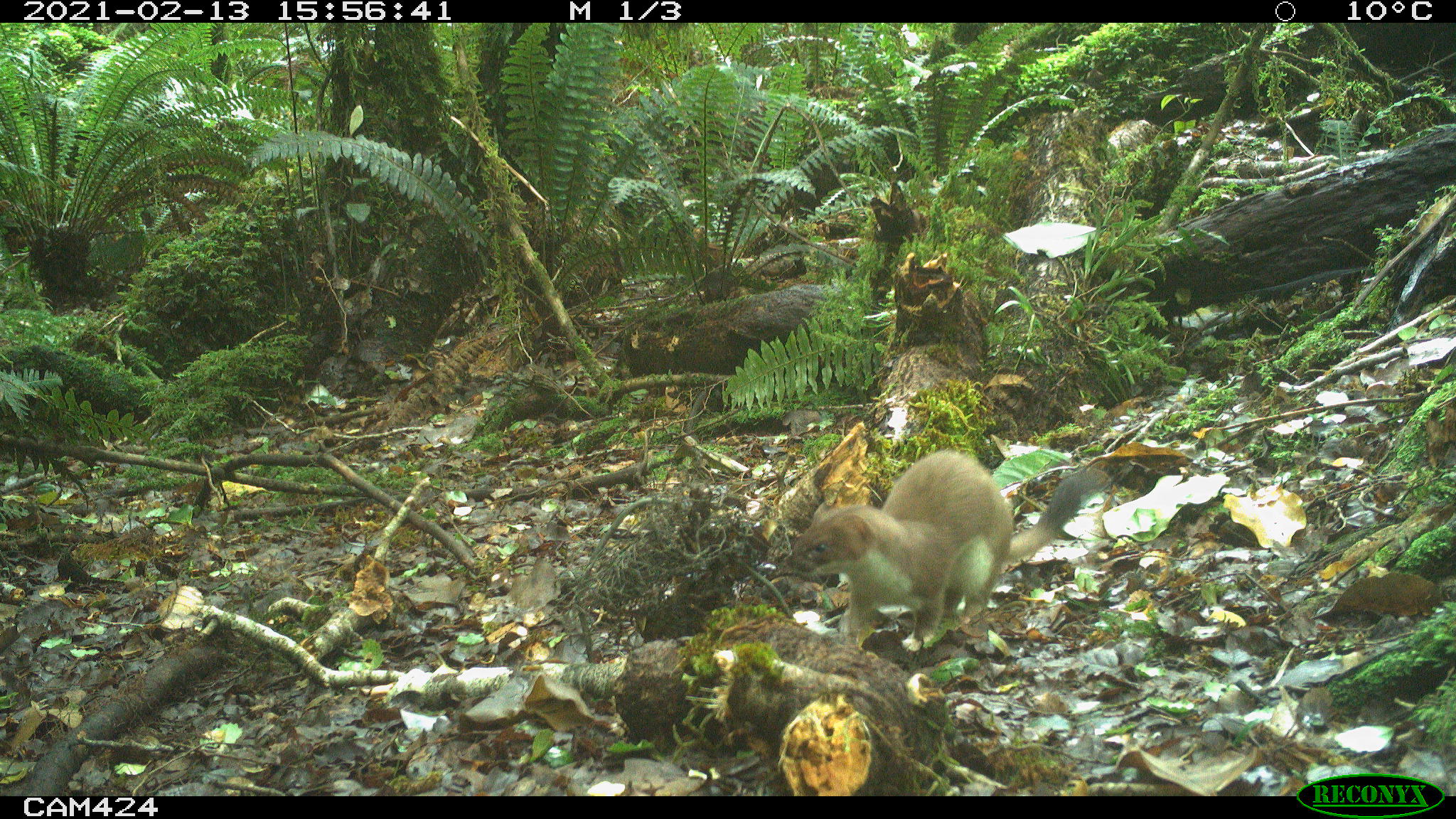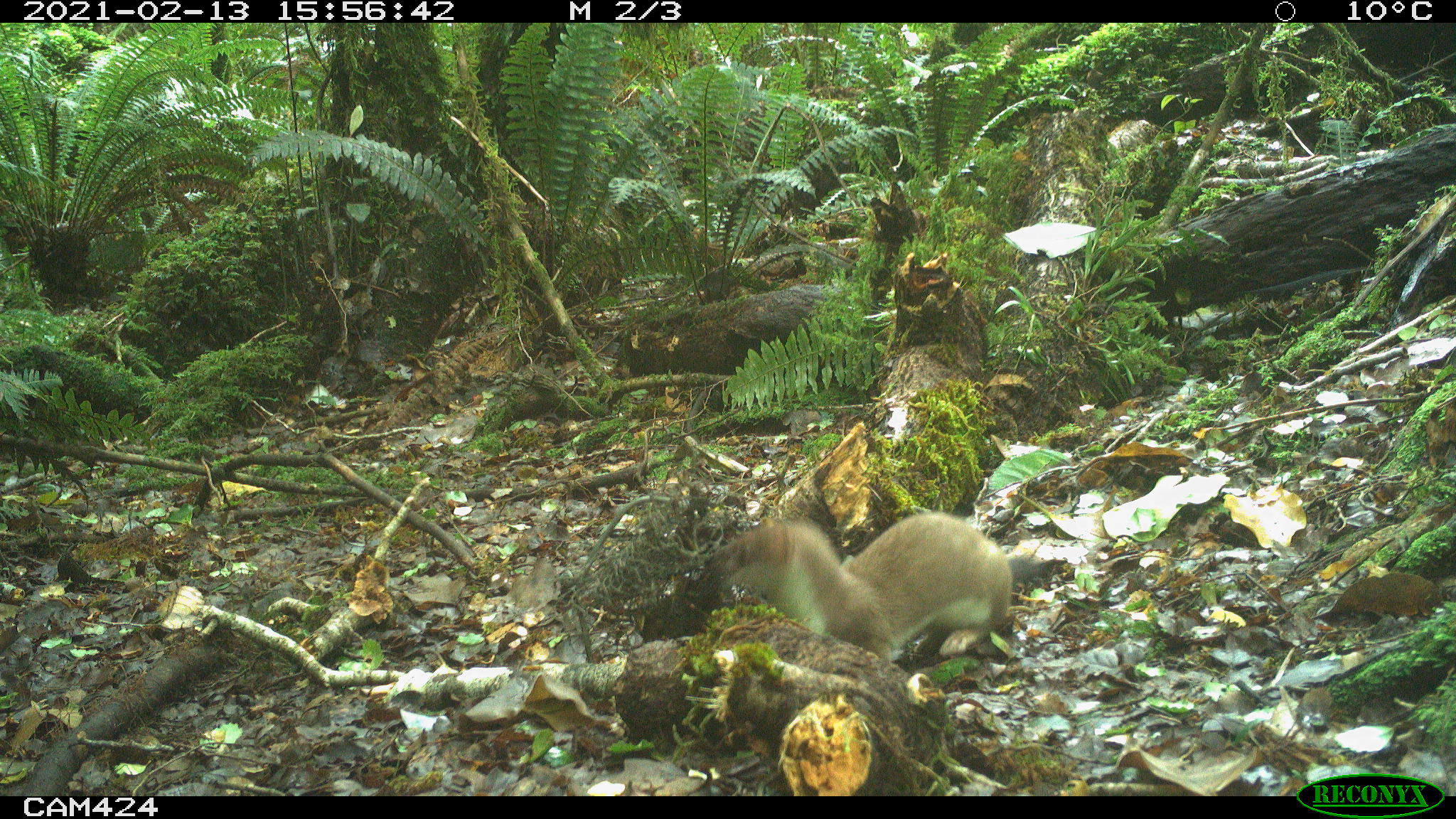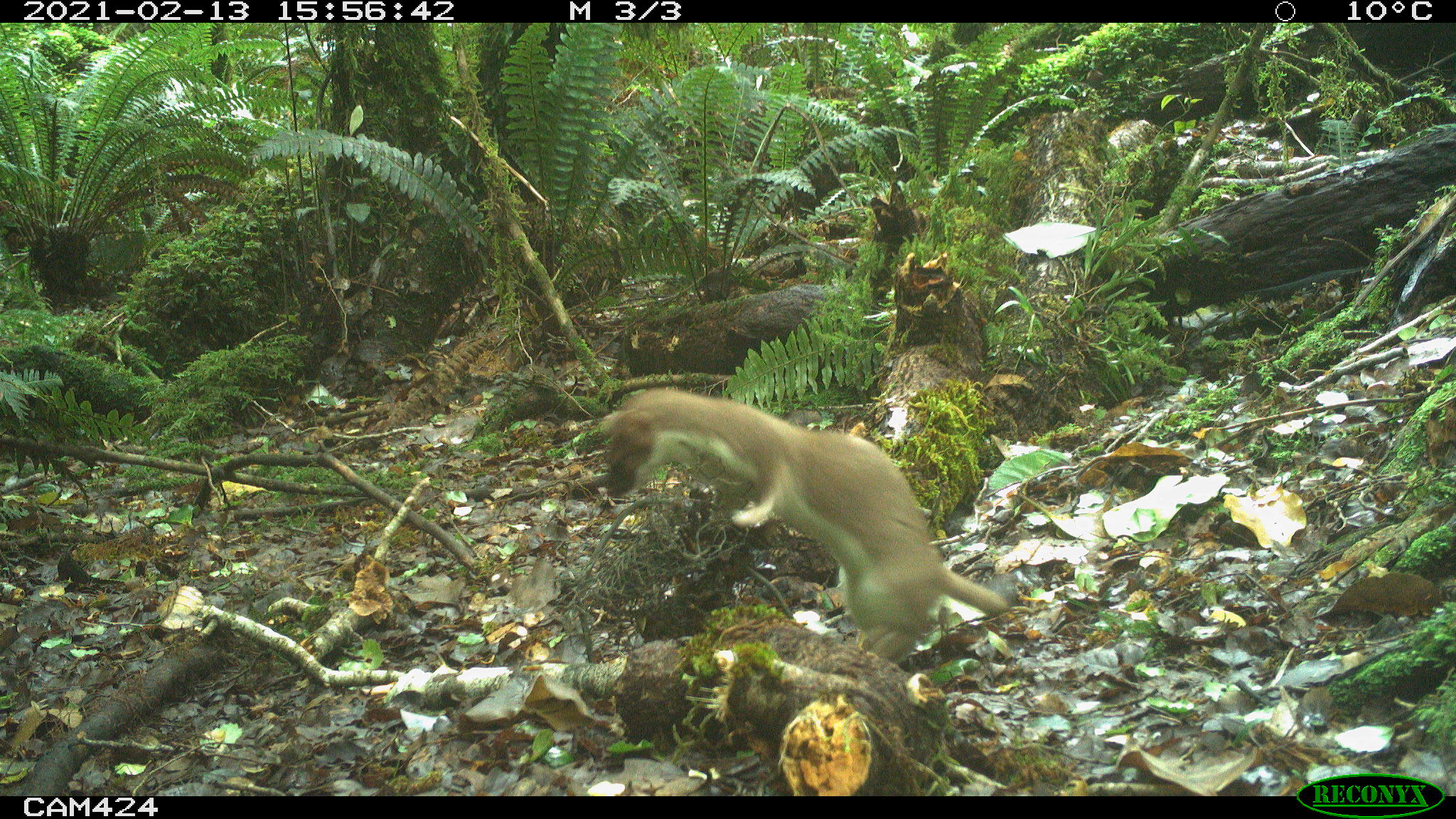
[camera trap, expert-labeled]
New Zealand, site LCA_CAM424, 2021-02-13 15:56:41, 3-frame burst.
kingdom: Animalia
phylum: Chordata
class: Mammalia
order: Carnivora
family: Mustelidae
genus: Mustela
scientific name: Mustela erminea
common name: stoat